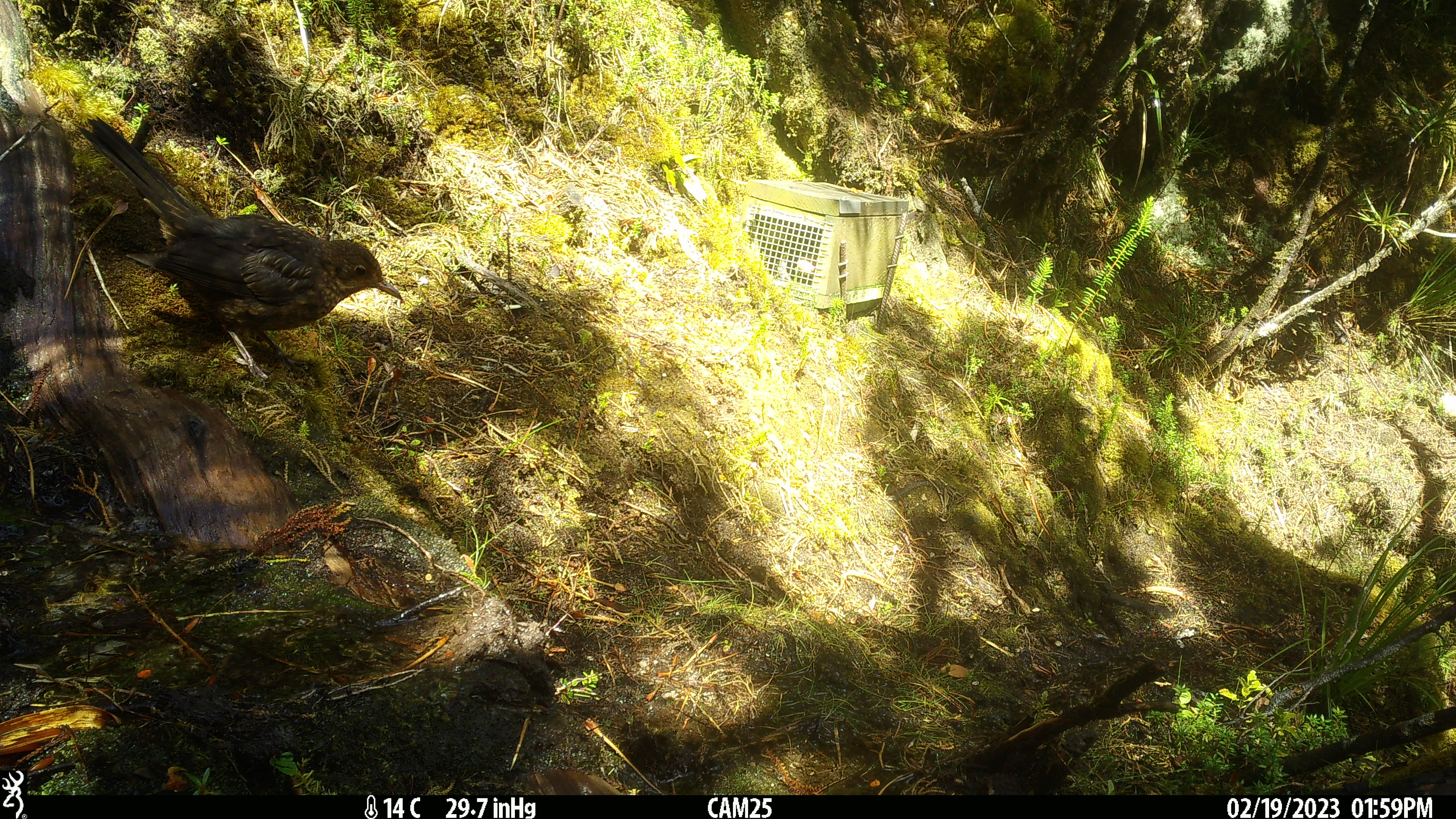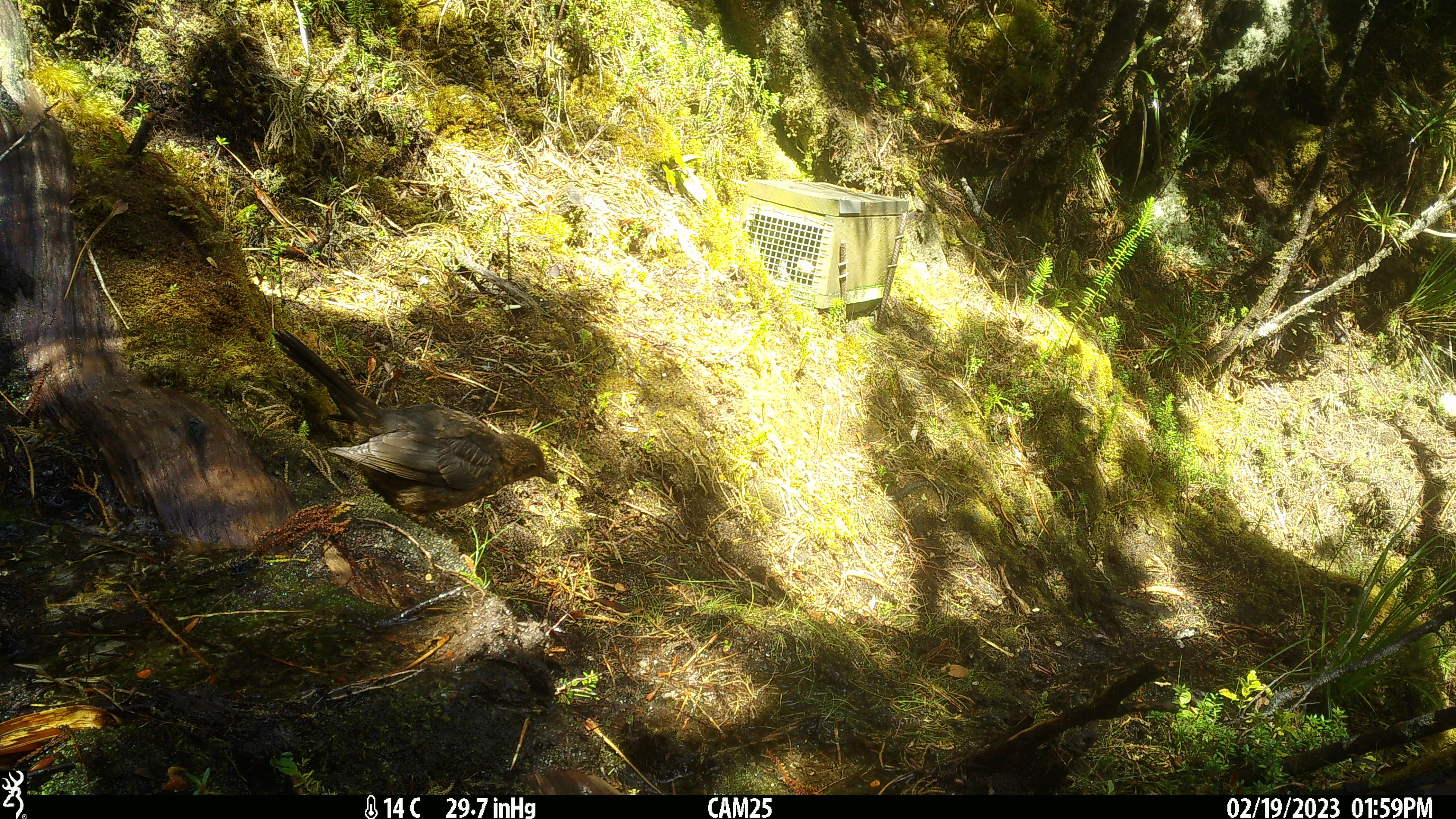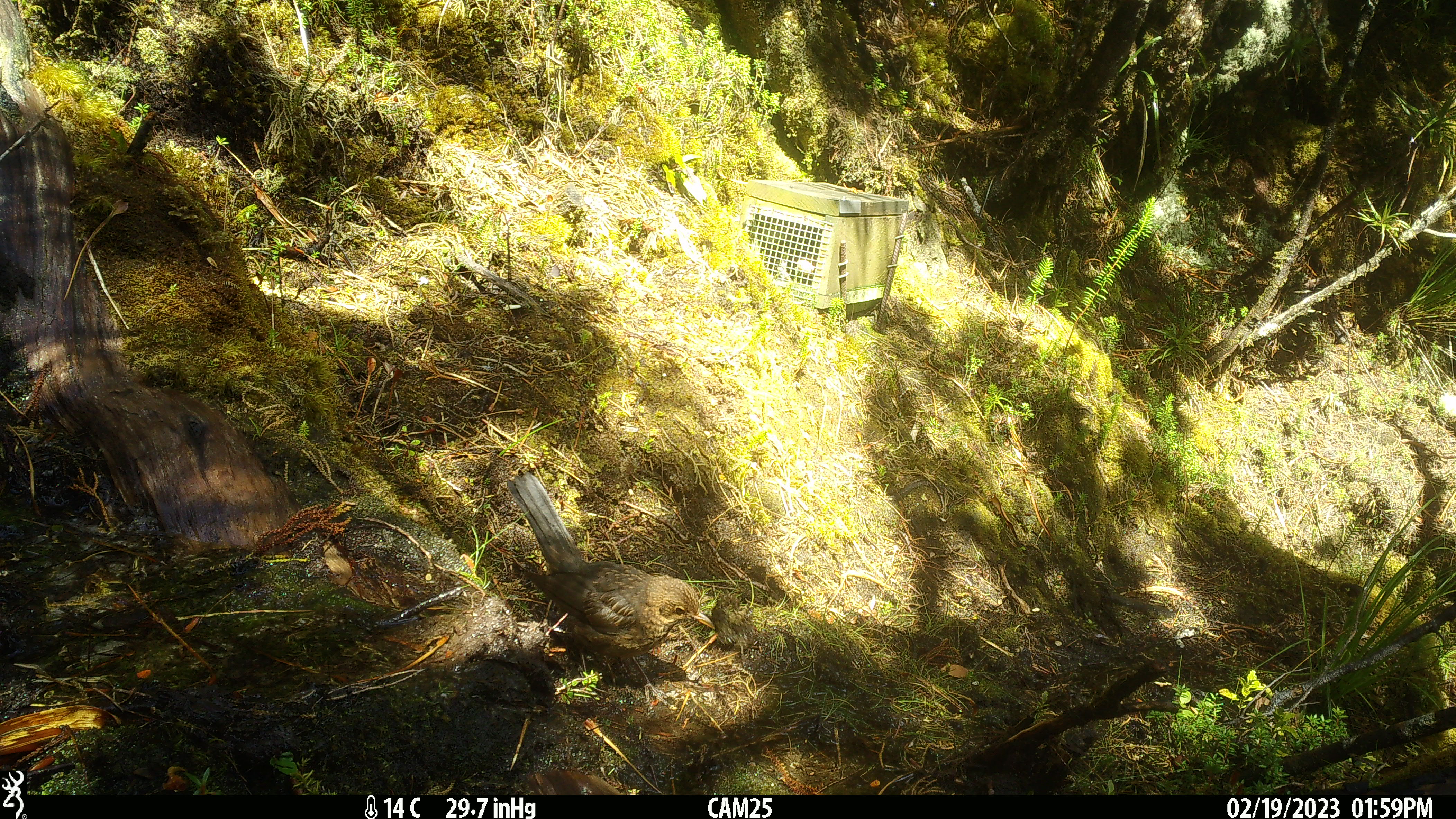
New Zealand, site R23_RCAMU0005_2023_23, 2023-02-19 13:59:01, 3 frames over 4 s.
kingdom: Animalia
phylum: Chordata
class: Aves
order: Passeriformes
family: Turdidae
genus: Turdus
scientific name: Turdus merula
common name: eurasian blackbird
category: blackbird